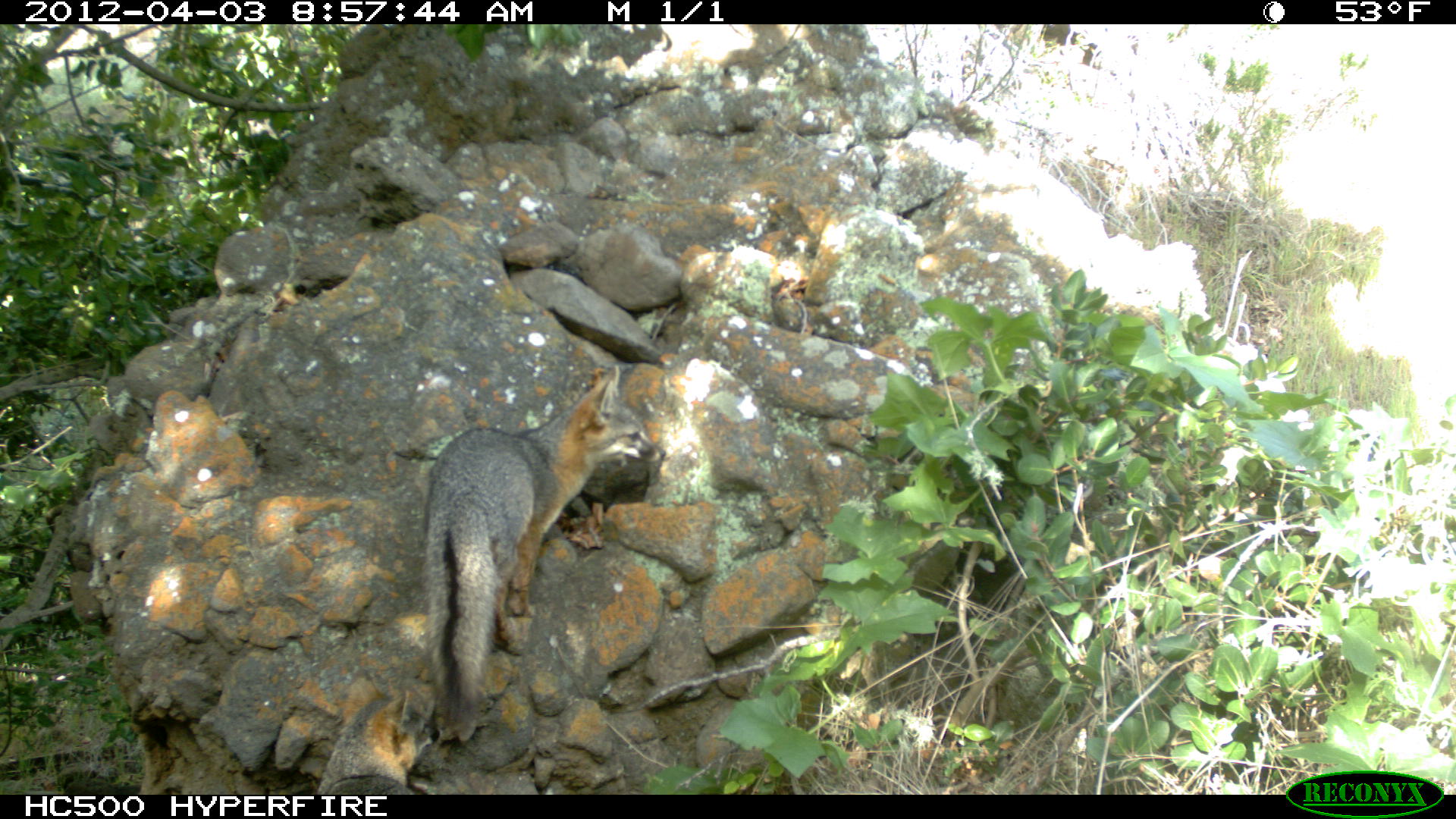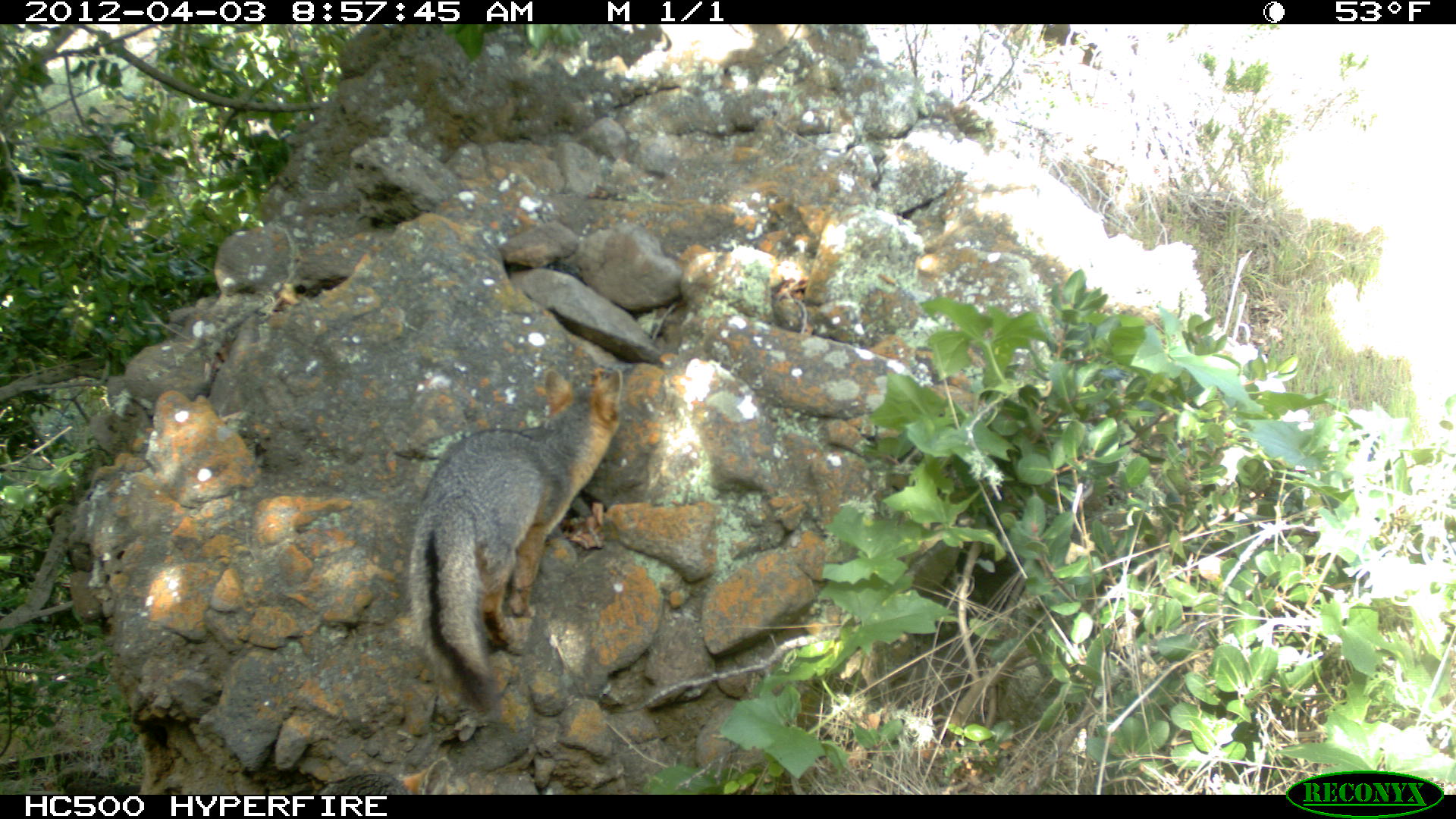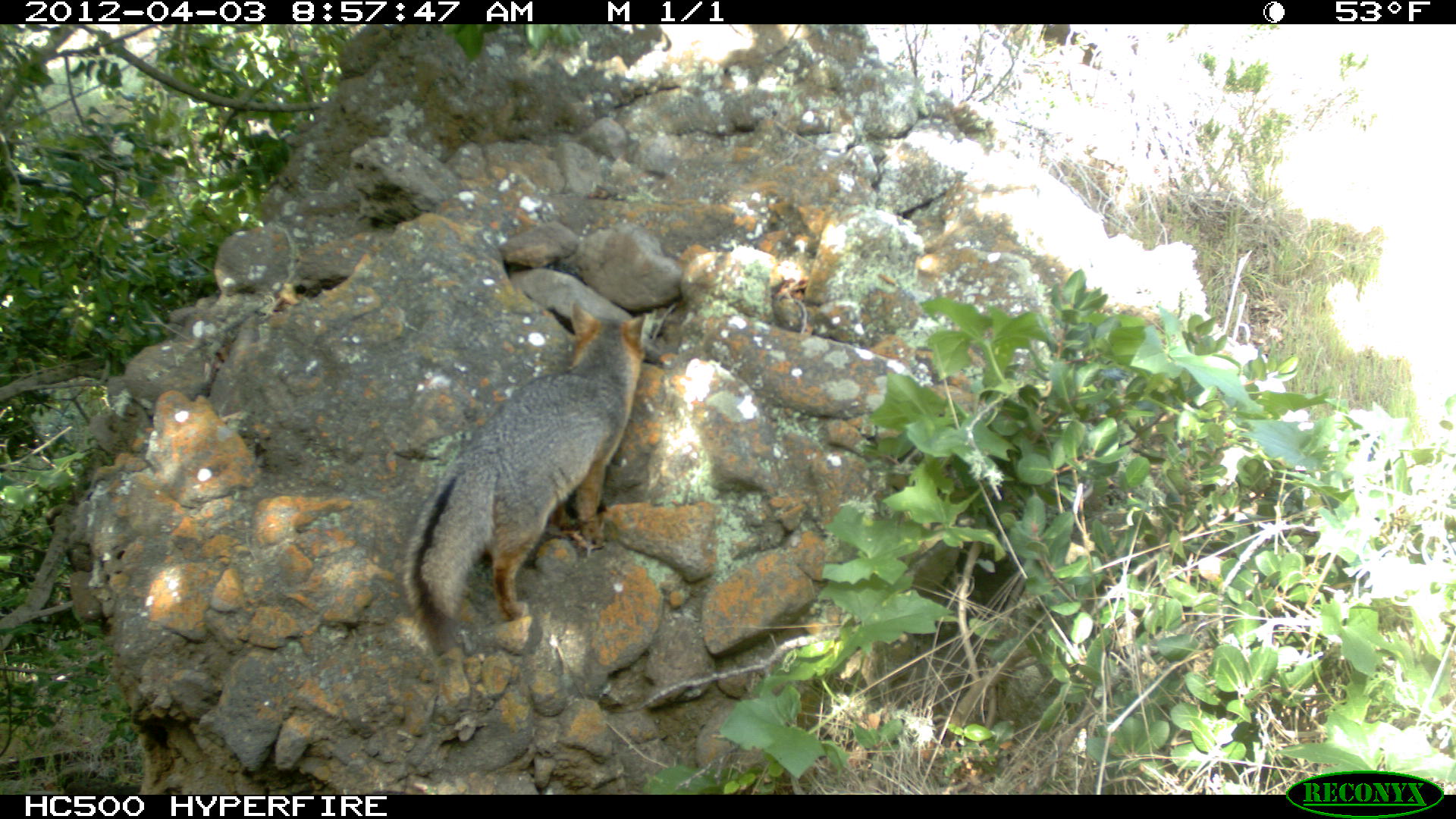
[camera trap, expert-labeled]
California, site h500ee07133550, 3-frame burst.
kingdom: Animalia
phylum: Chordata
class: Mammalia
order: Carnivora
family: Canidae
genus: Urocyon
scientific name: Urocyon littoralis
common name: island fox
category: fox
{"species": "fox (island fox) (Urocyon littoralis)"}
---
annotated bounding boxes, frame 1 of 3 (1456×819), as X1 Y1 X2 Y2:
fox: 422 364 666 726; 315 676 441 795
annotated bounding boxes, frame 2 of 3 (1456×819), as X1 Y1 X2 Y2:
fox: 406 364 624 716; 316 756 450 794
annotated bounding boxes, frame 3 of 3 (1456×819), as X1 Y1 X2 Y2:
fox: 402 302 650 657